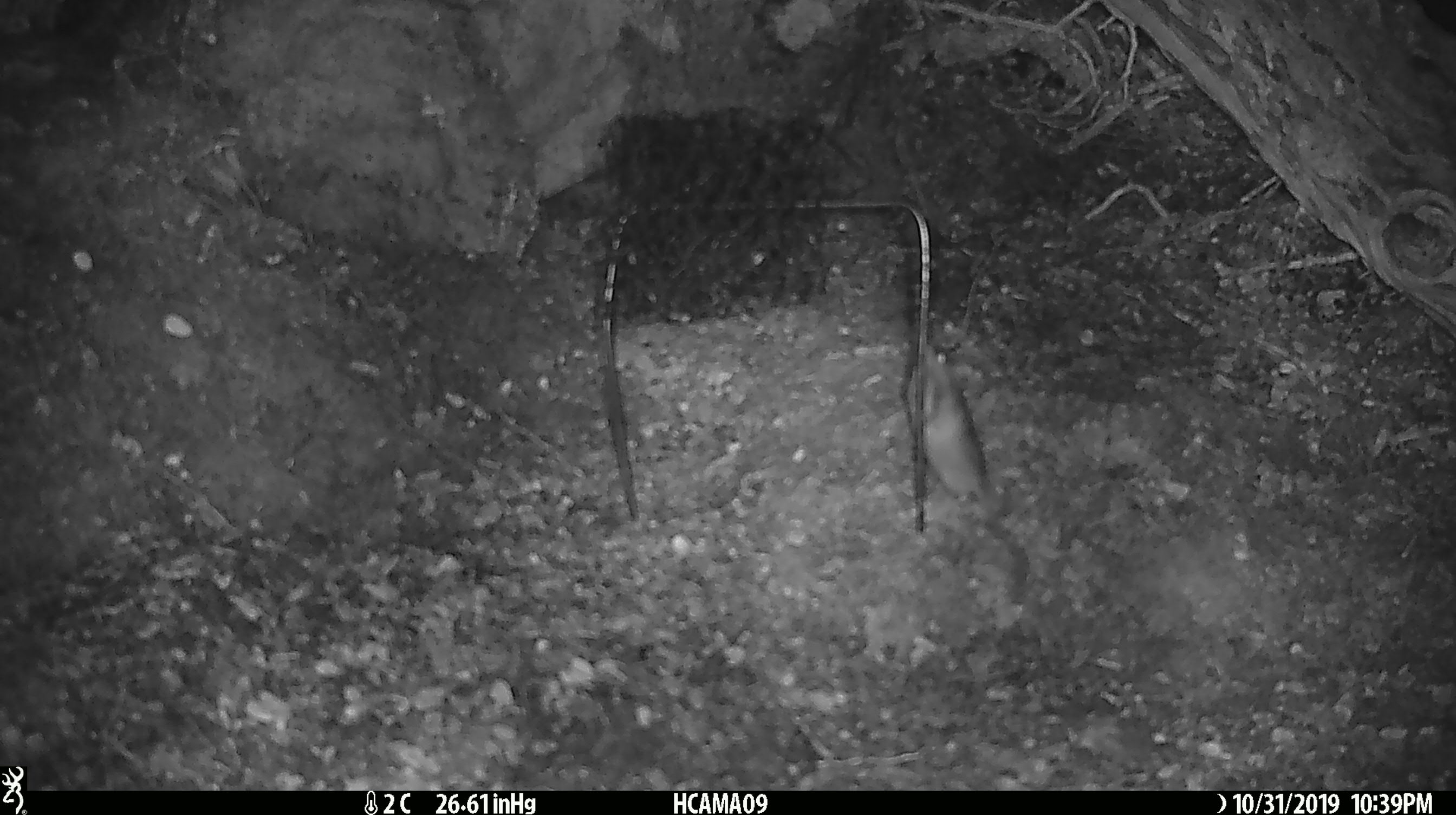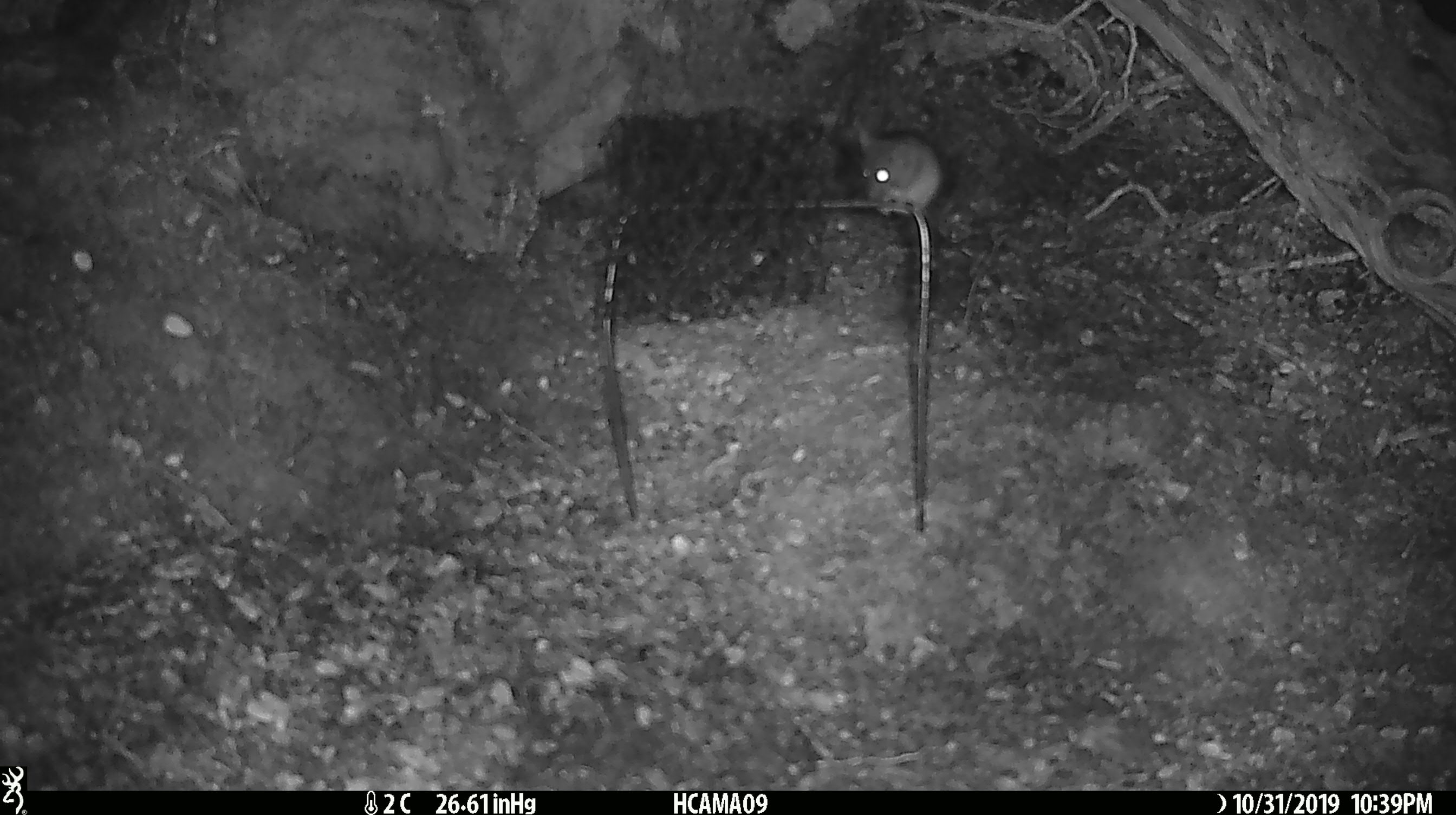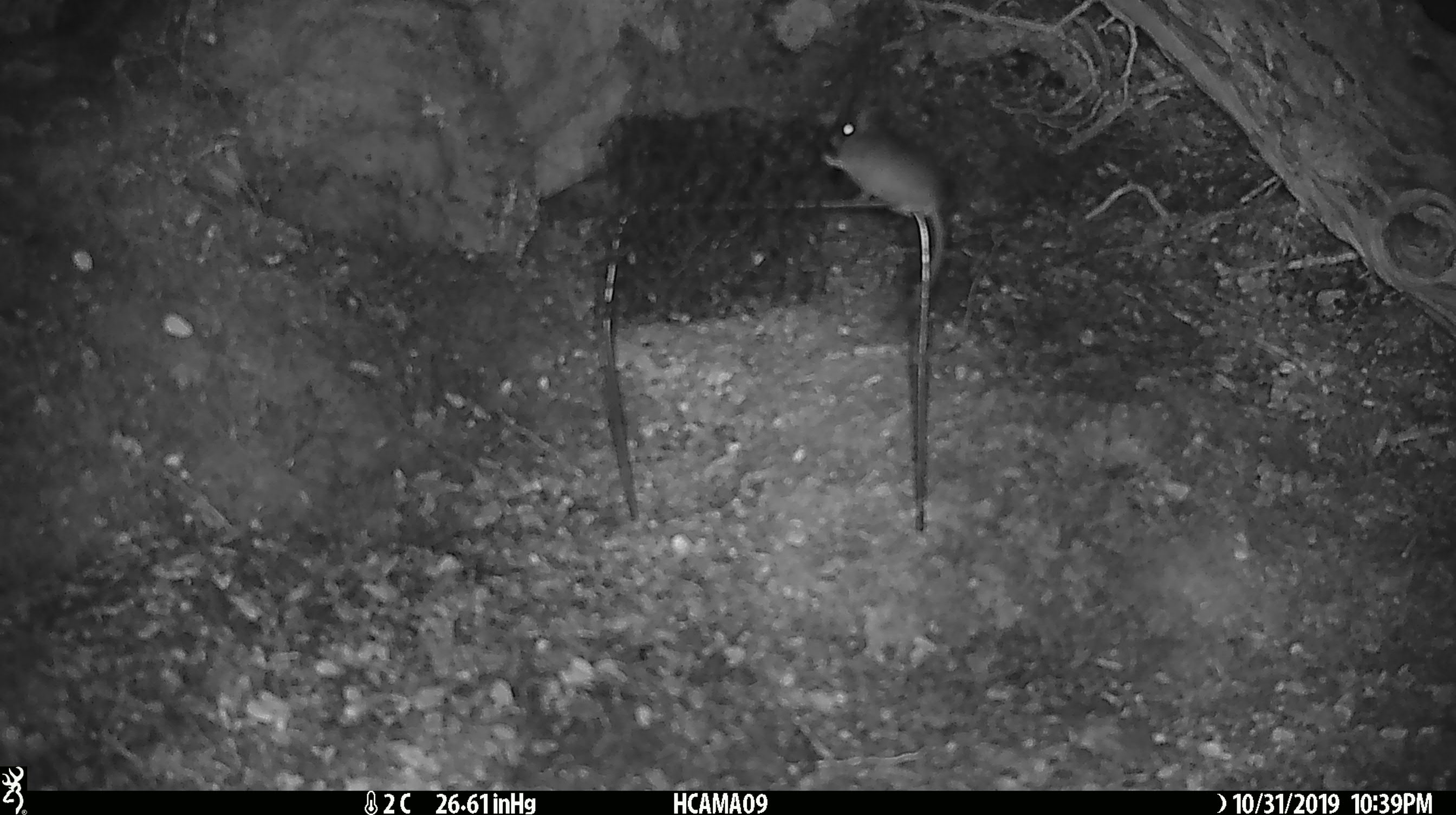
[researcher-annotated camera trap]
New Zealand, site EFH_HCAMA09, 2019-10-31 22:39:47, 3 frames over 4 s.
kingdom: Animalia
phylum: Chordata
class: Mammalia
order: Rodentia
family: Muridae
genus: Mus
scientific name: Mus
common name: mouse